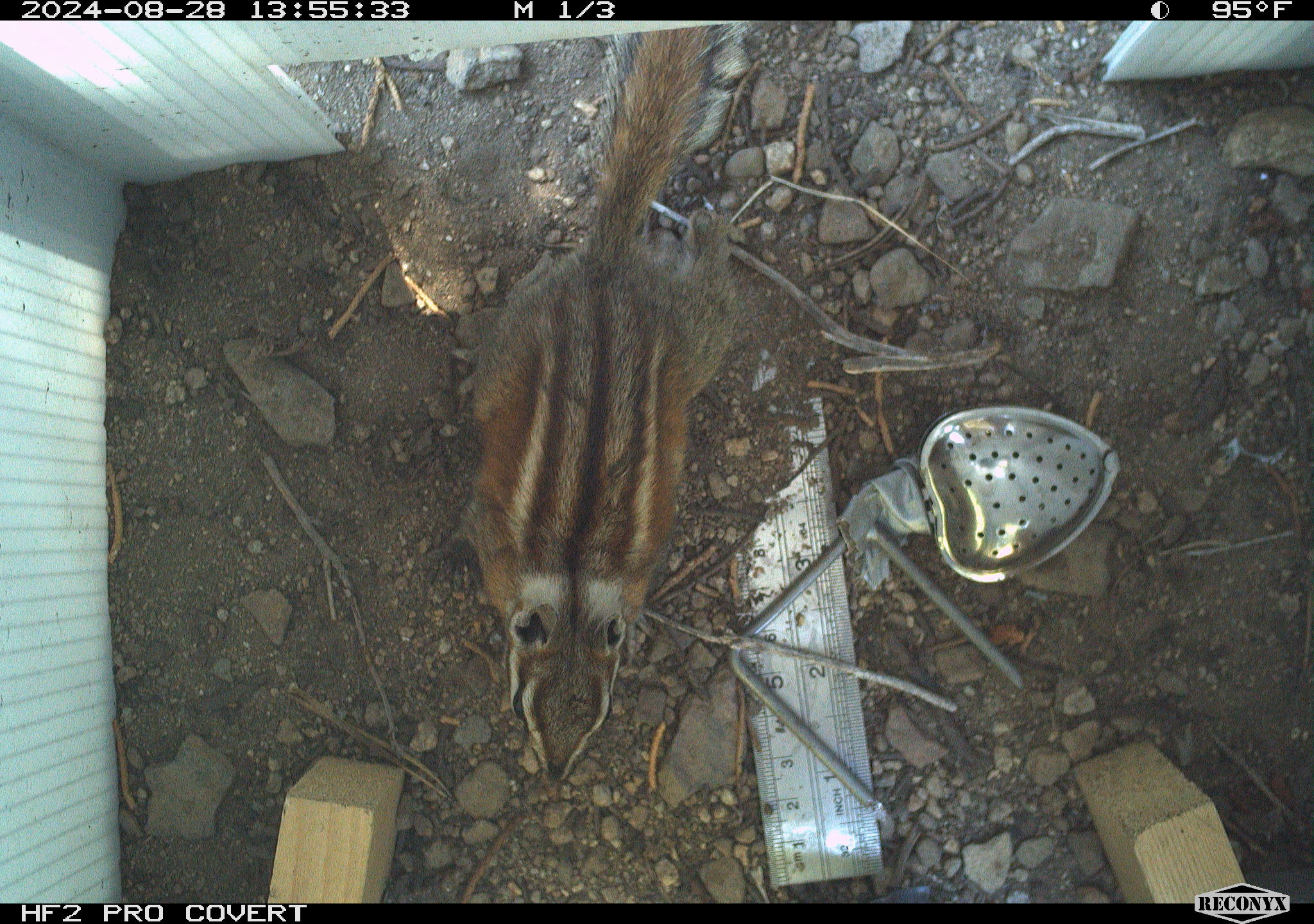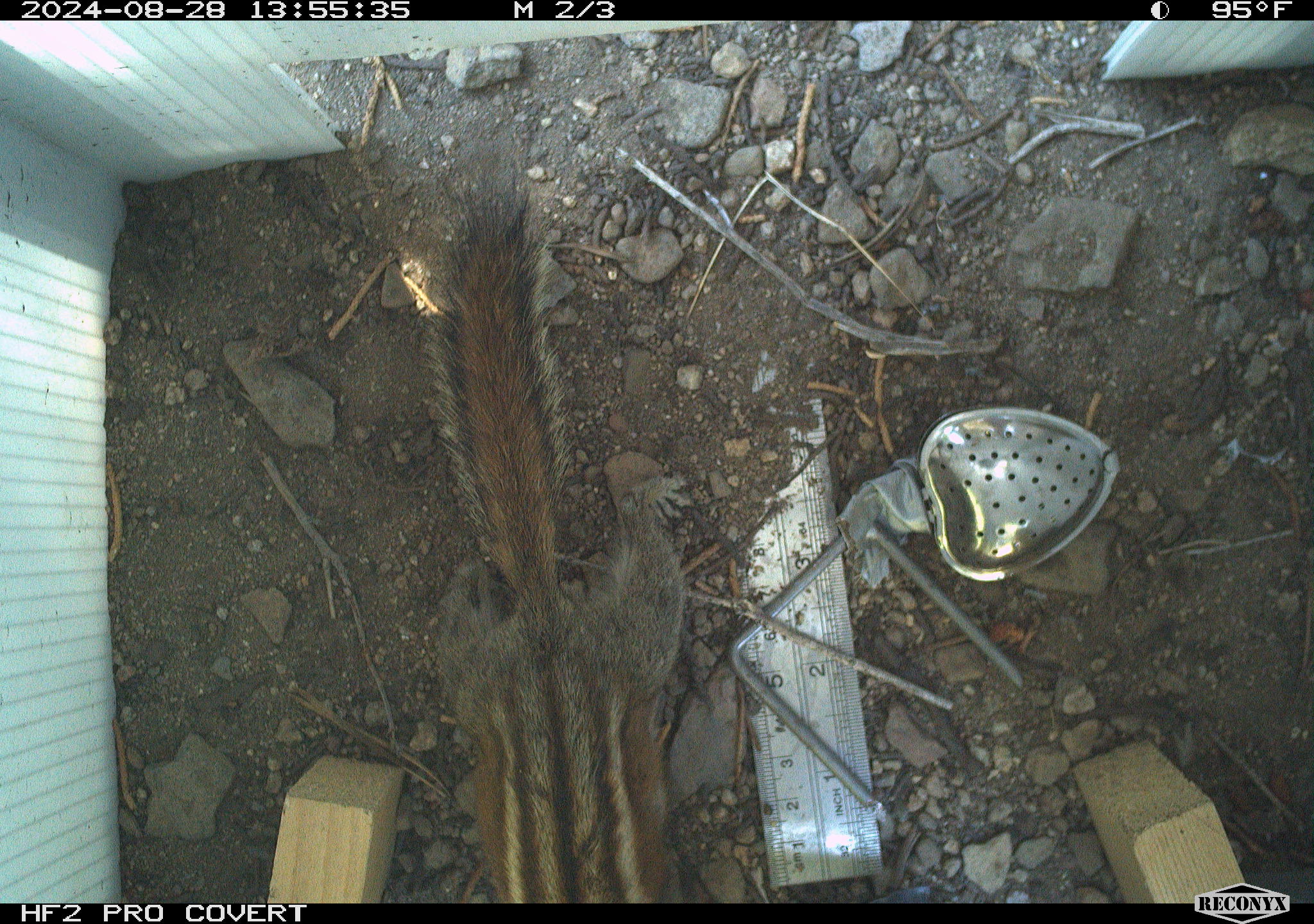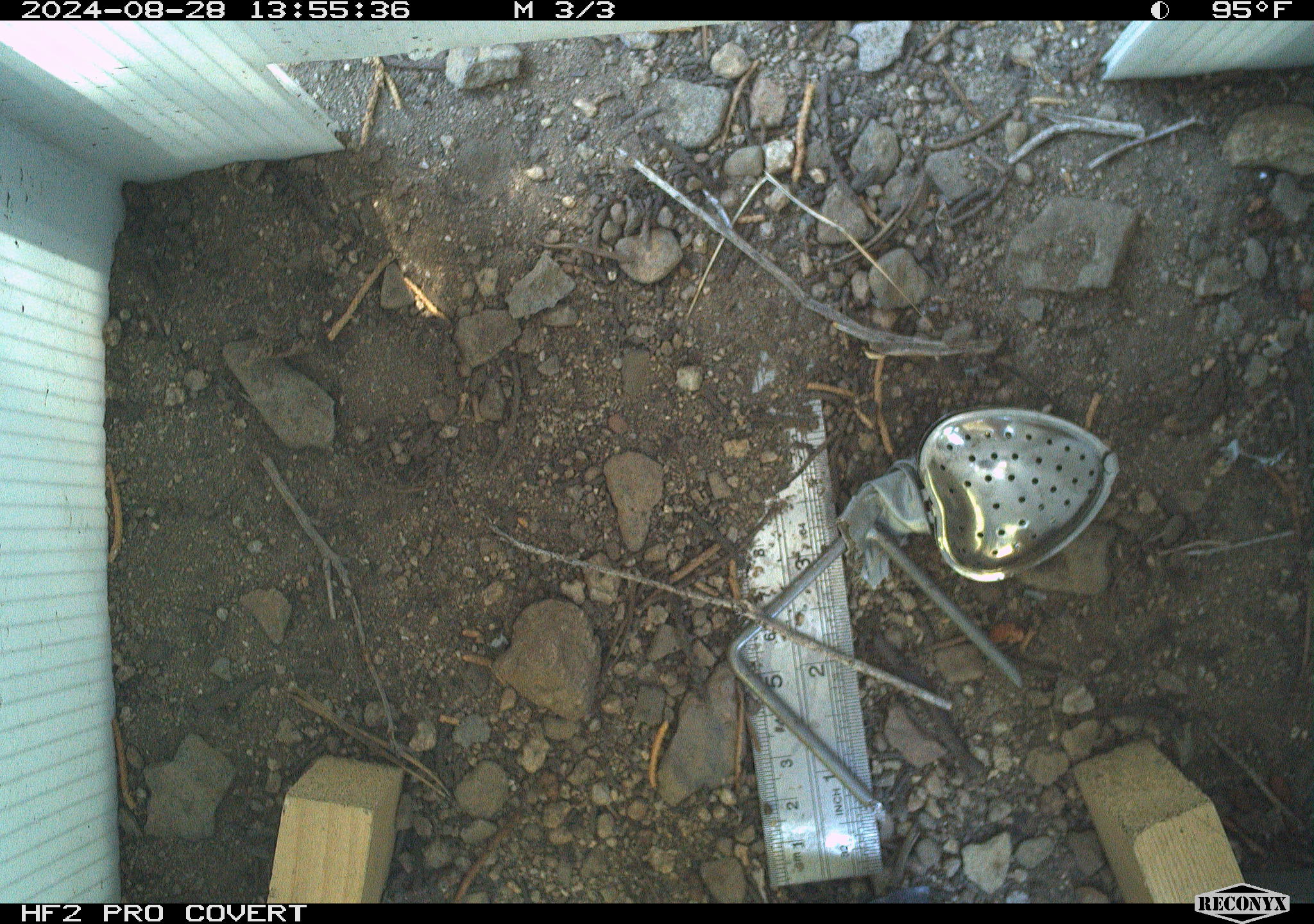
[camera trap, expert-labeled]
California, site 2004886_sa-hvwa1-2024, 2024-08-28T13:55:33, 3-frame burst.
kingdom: Animalia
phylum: Chordata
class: Mammalia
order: Rodentia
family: Sciuridae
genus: Neotamias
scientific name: Neotamias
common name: western chipmunks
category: neotamias species